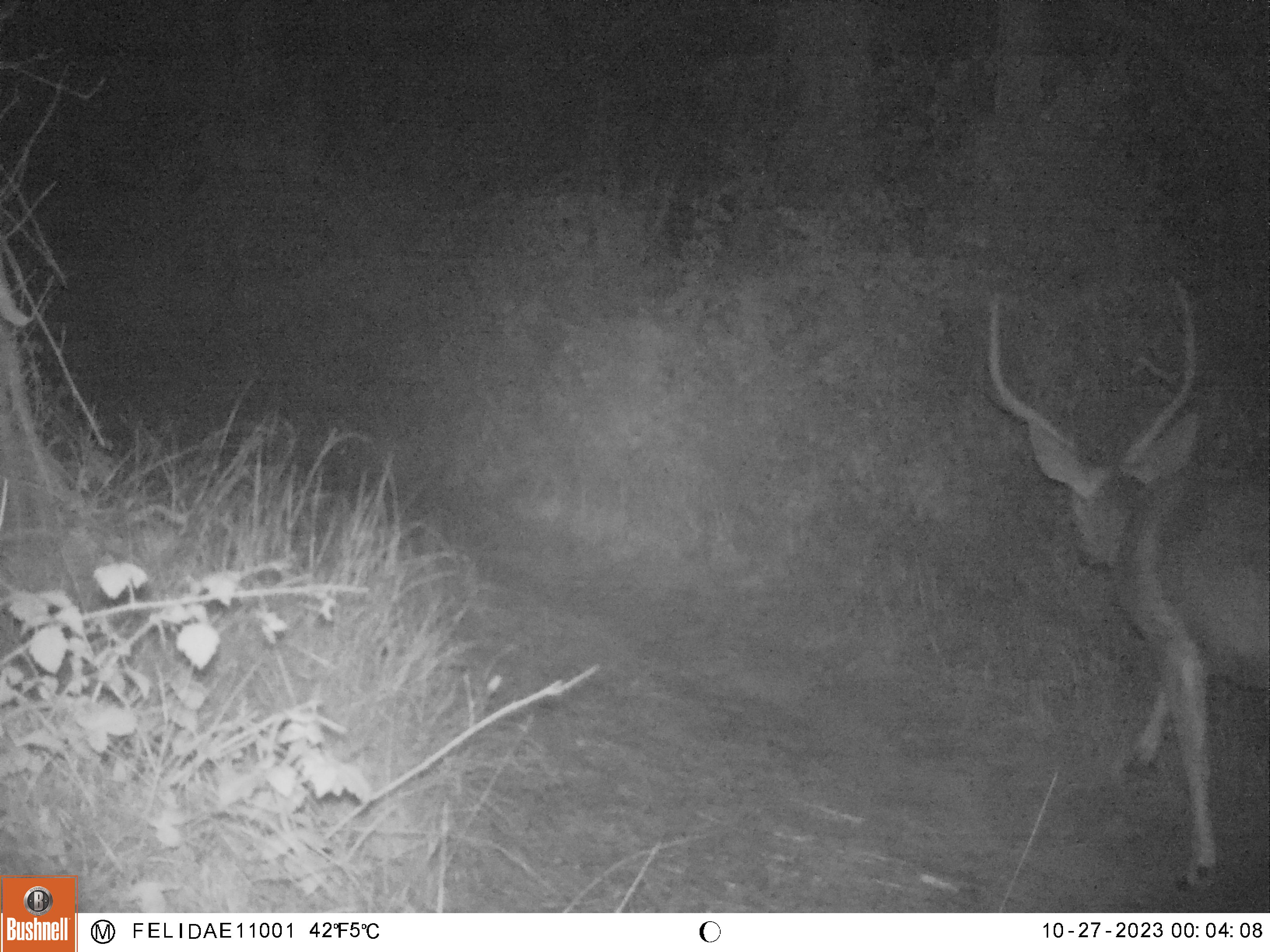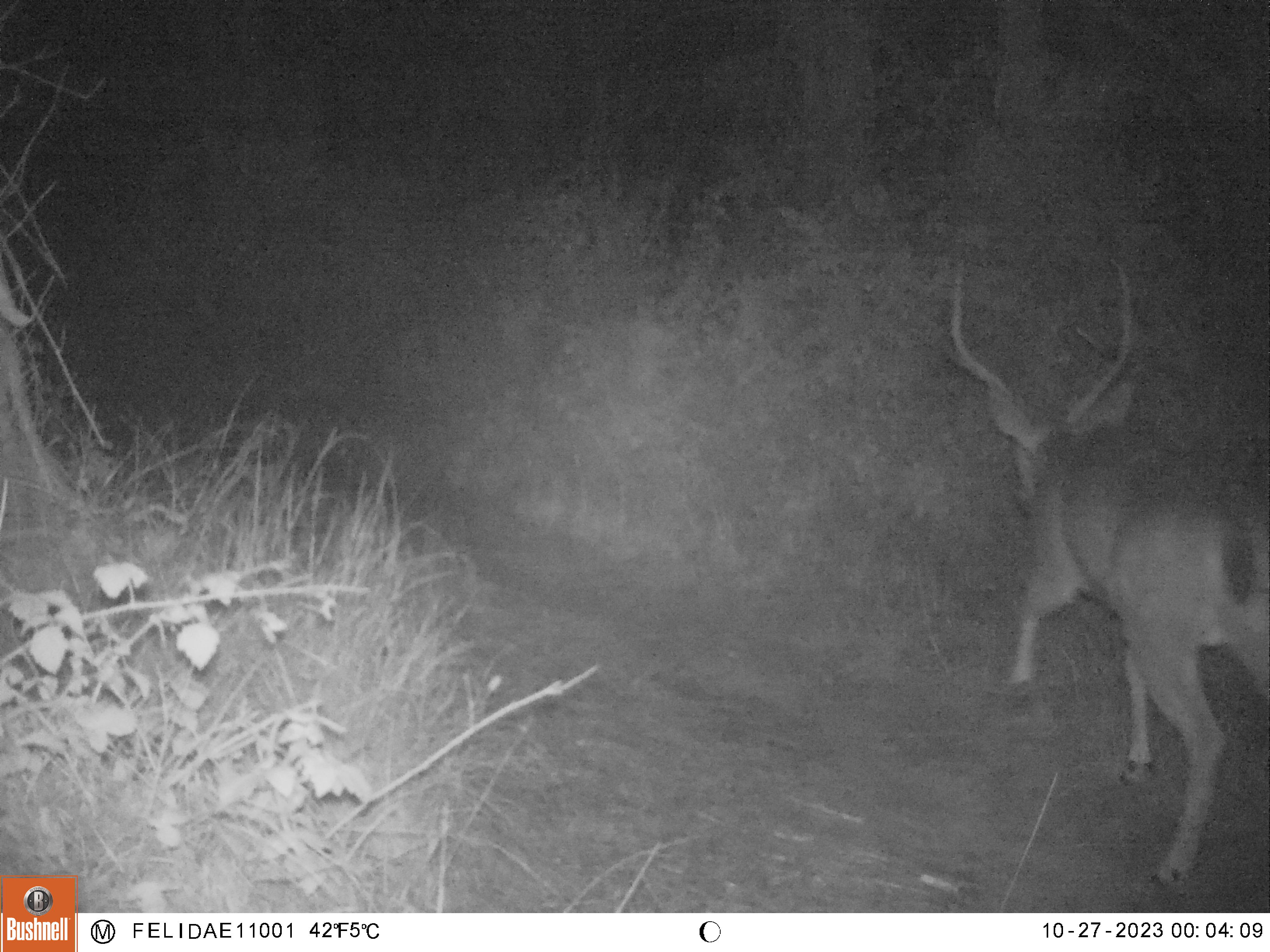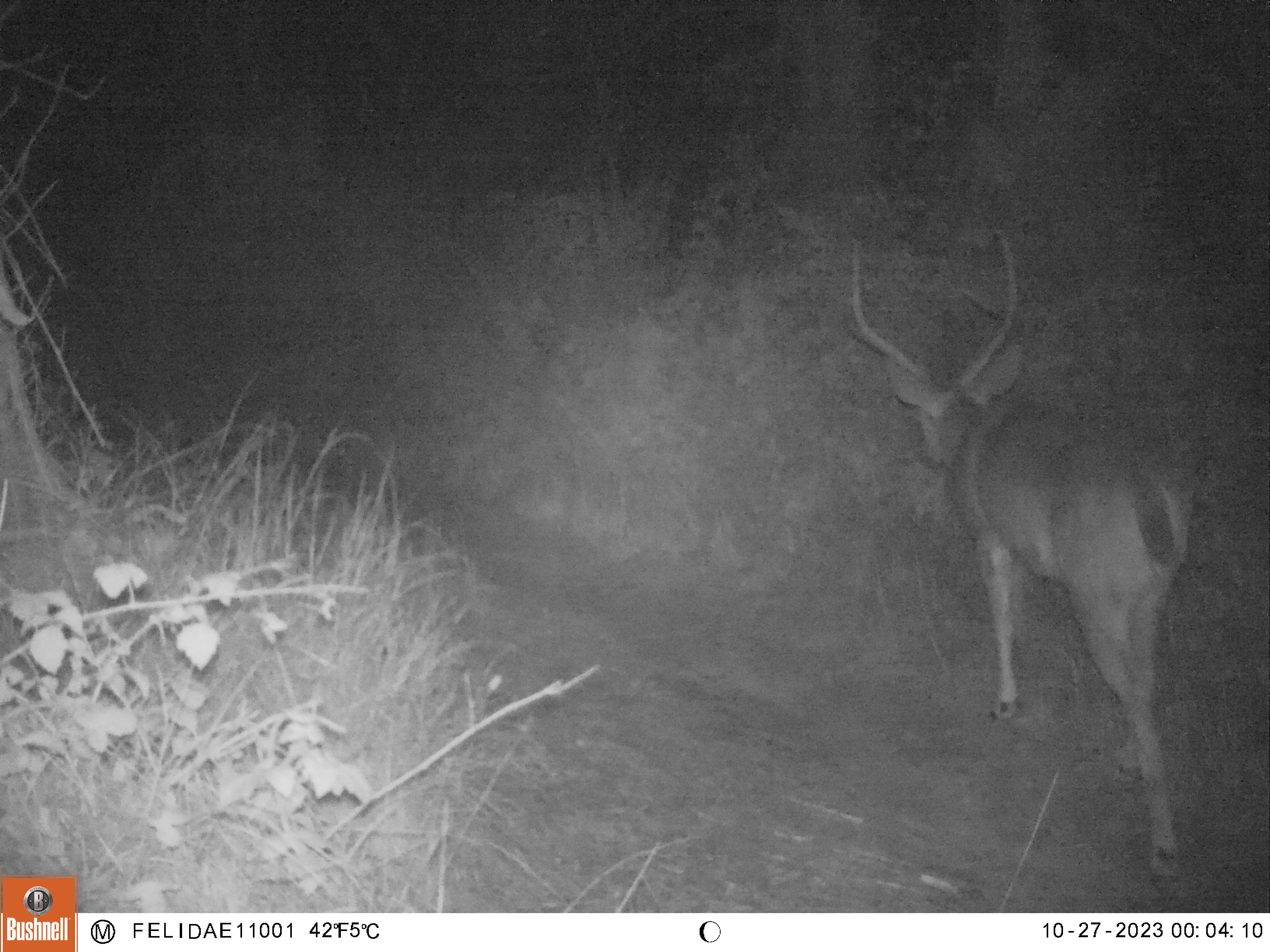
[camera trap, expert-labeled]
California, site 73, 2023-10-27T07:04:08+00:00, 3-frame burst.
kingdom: Animalia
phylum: Chordata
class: Mammalia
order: Artiodactyla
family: Cervidae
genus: Odocoileus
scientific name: Odocoileus hemionus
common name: mule deer